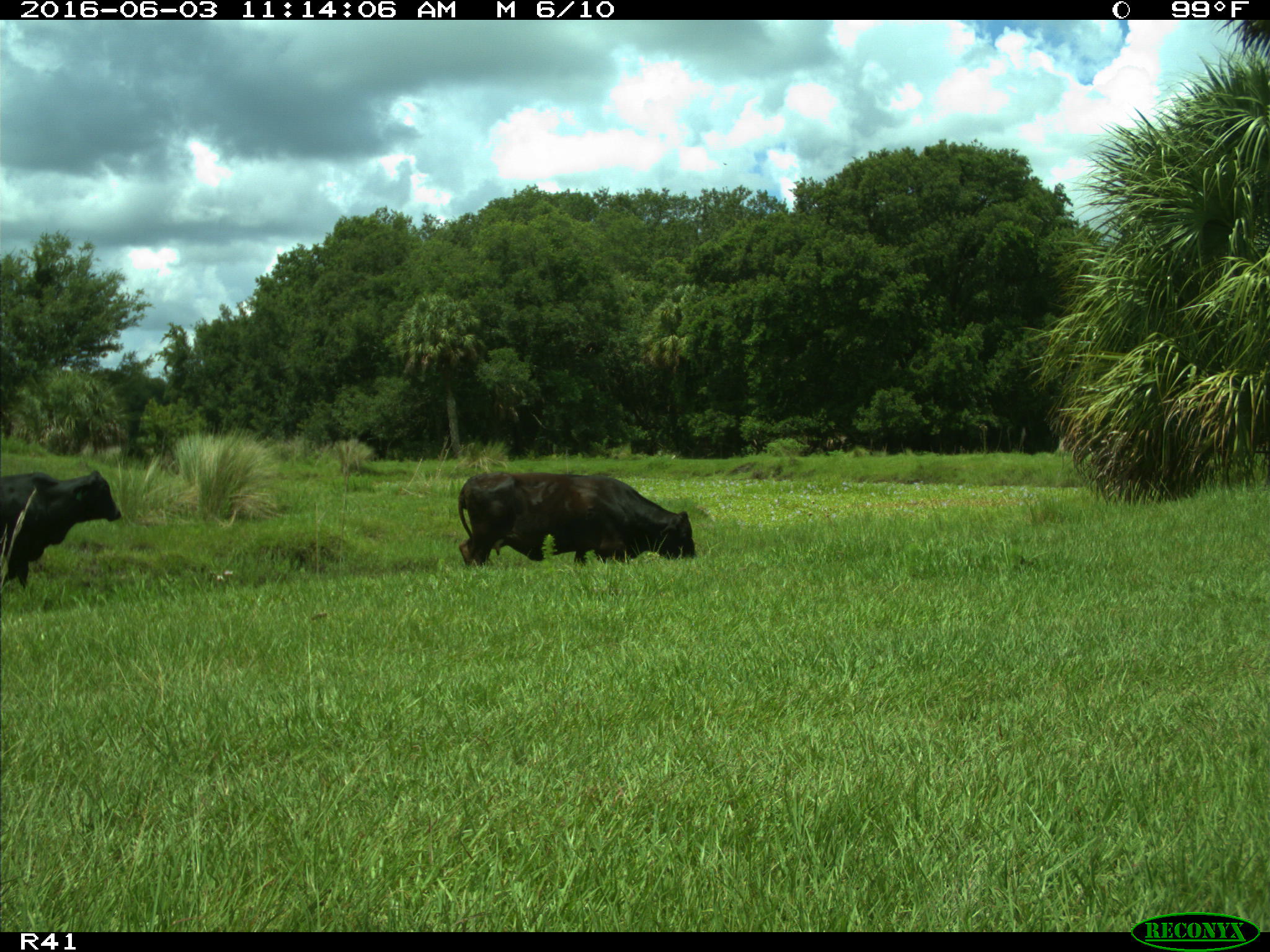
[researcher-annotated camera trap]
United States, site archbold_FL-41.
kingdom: Animalia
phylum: Chordata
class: Mammalia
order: Artiodactyla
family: Bovidae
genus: Bos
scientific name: Bos taurus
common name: domestic cow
Bos taurus (domestic cow).